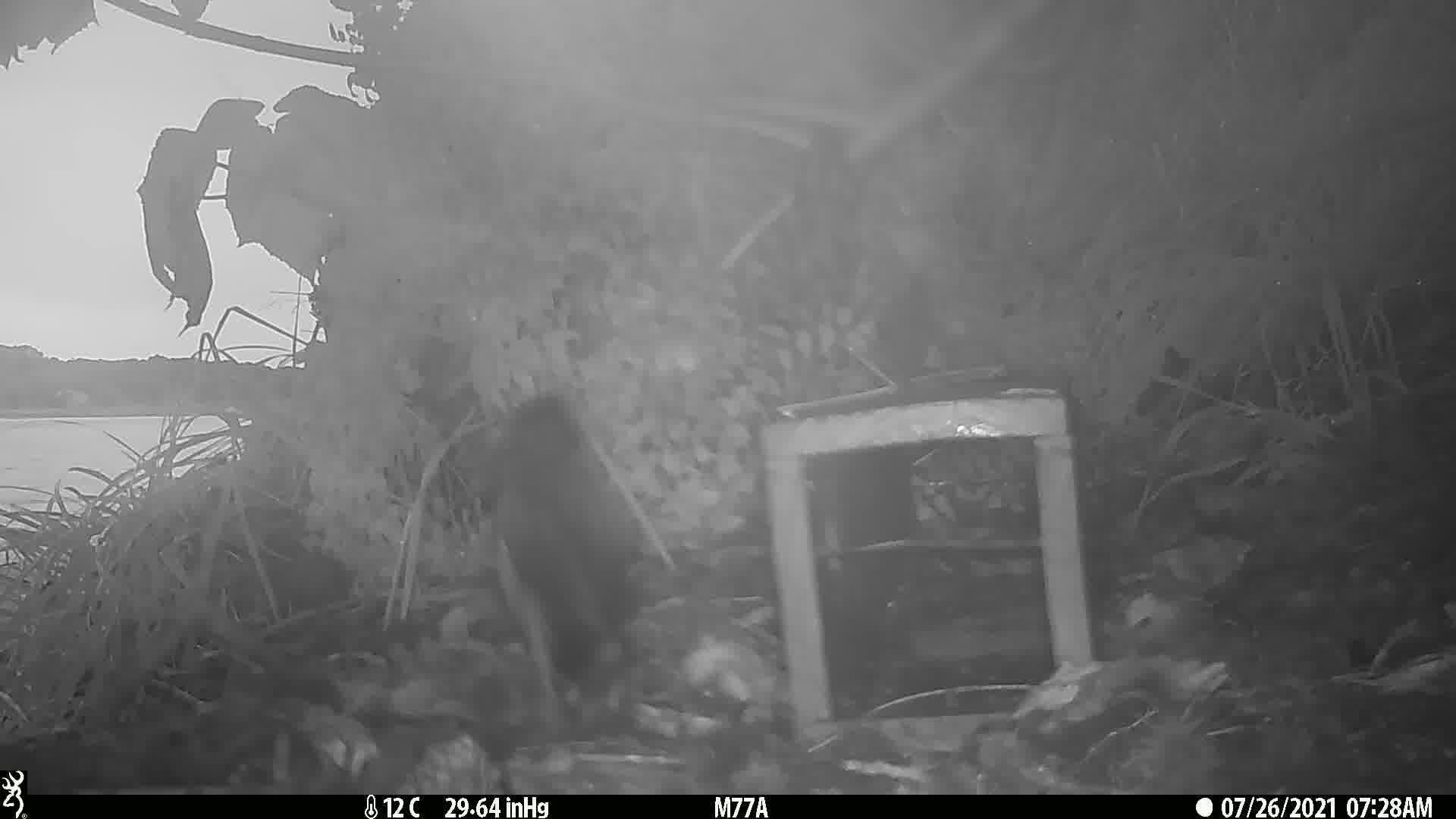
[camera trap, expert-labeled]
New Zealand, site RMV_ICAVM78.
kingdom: Animalia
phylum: Chordata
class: Aves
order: Passeriformes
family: Sturnidae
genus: Acridotheres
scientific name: Acridotheres tristis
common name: common myna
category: myna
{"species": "myna (common myna) (Acridotheres tristis)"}